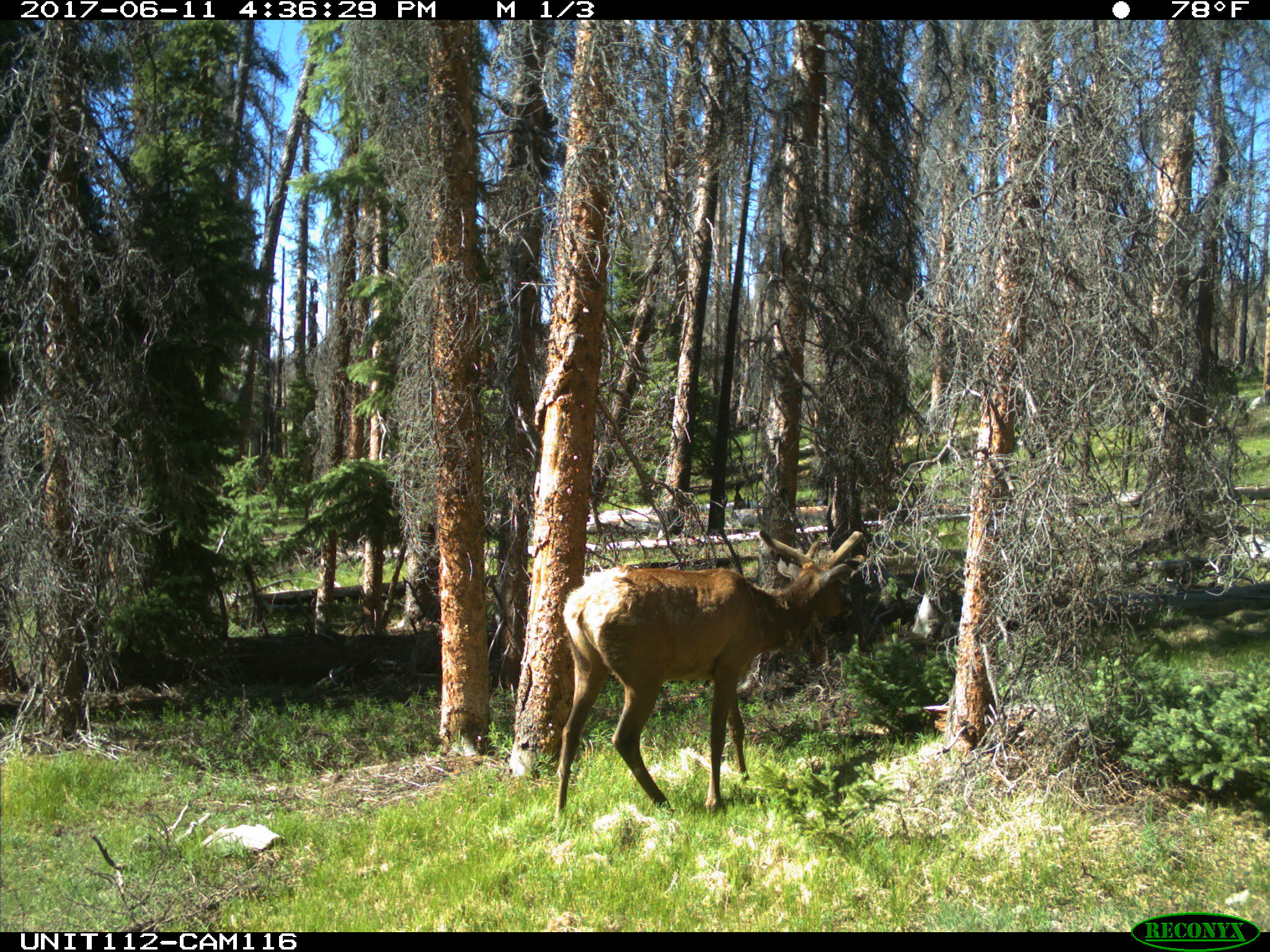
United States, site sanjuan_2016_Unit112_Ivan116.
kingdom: Animalia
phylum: Chordata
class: Mammalia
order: Artiodactyla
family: Cervidae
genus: Cervus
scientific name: Cervus elaphus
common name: red deer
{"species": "Cervus elaphus (red deer)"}